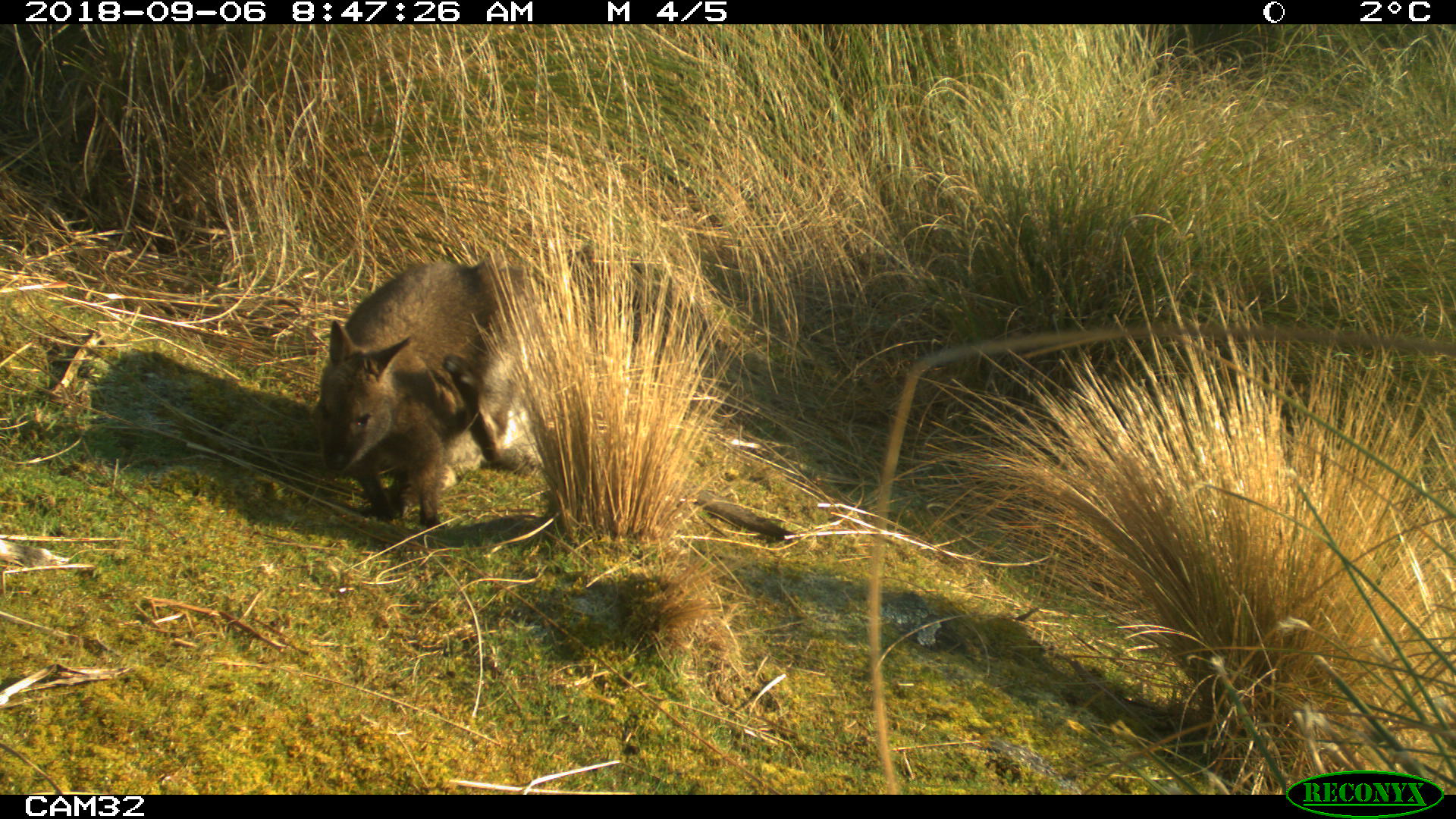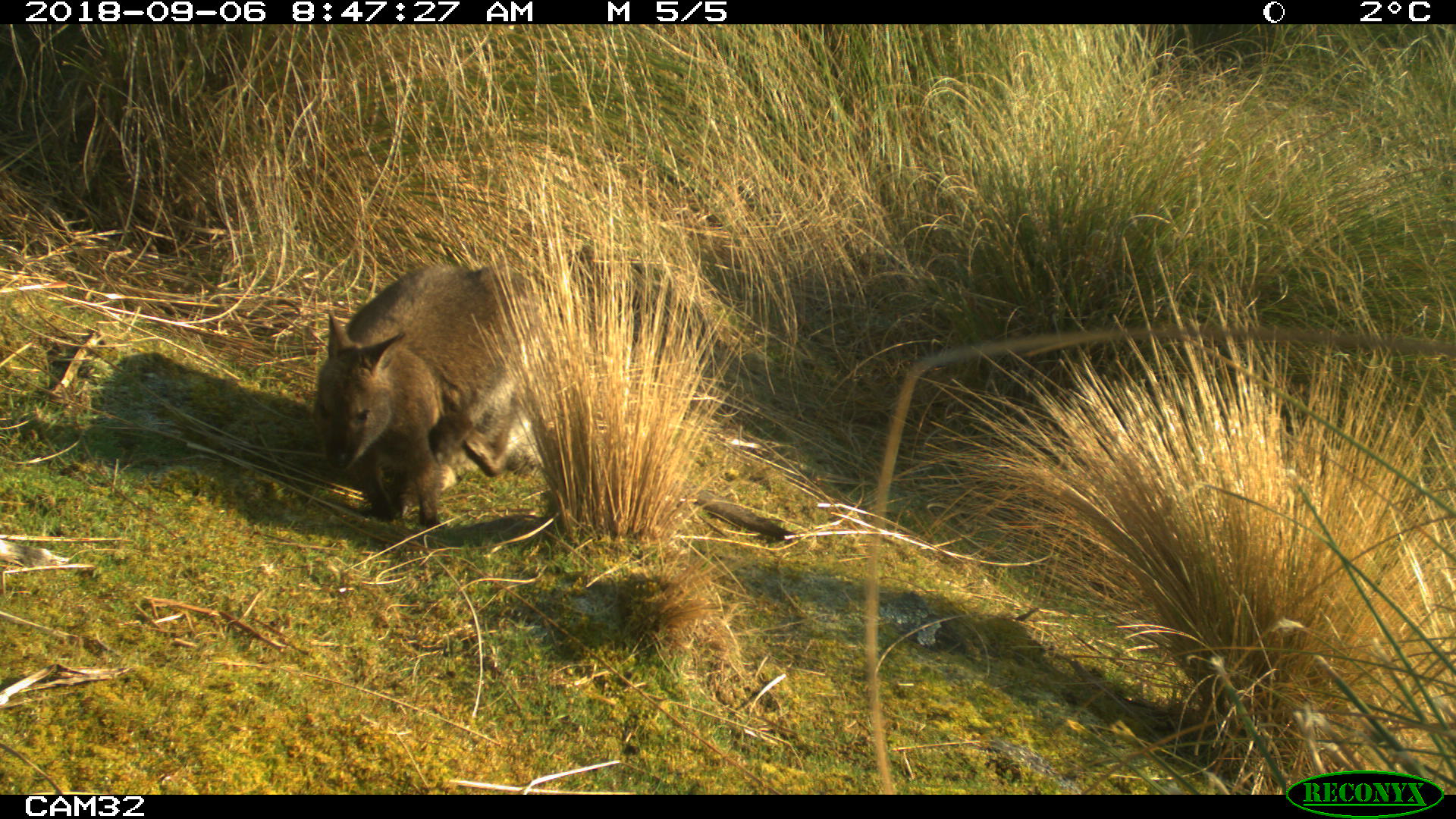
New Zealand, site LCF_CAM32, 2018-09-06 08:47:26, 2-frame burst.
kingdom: Animalia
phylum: Chordata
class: Mammalia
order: Diprotodontia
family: Macropodidae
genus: Notamacropus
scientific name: Notamacropus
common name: wallaby